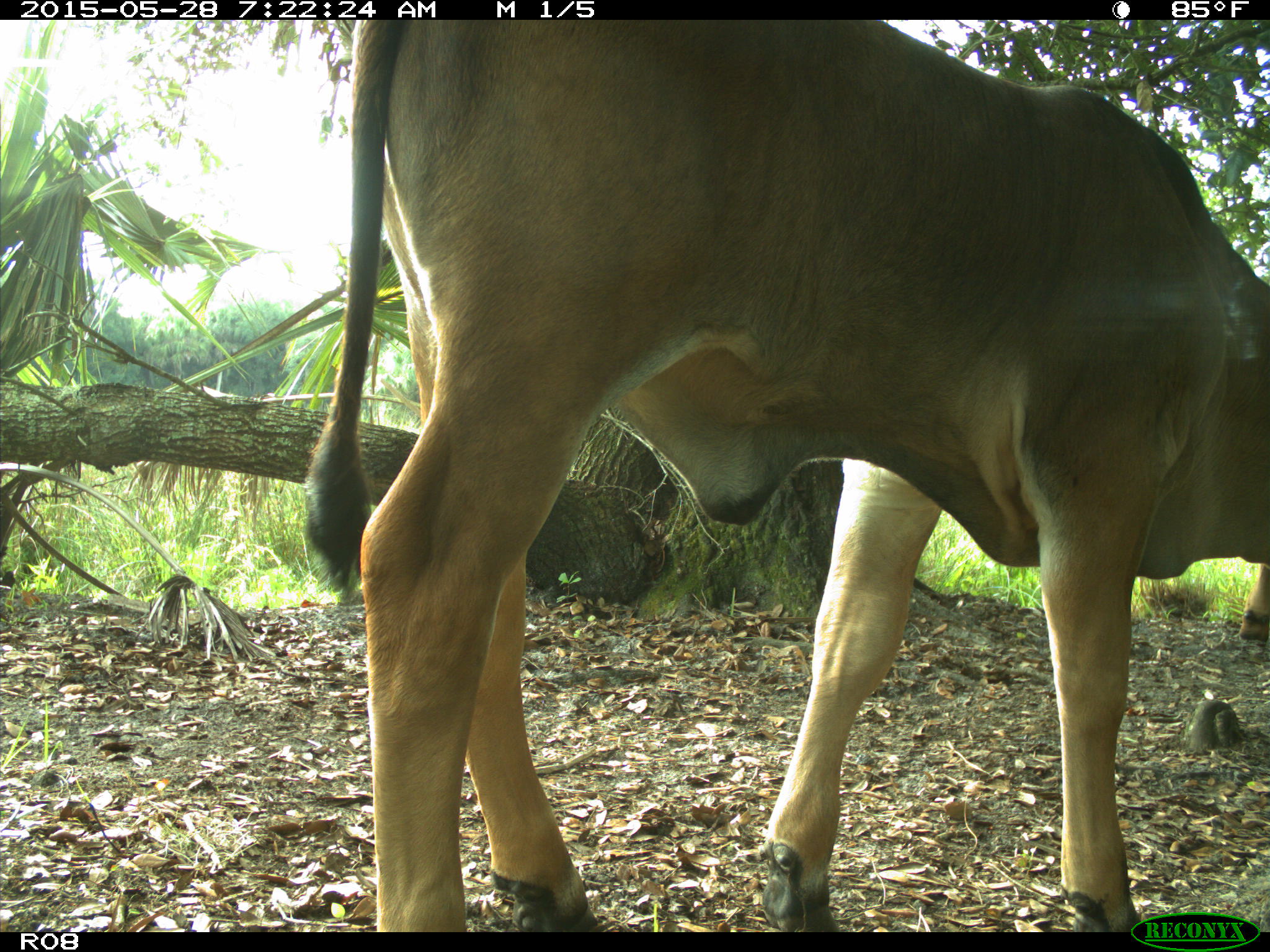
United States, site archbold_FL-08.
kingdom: Animalia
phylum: Chordata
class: Mammalia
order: Artiodactyla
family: Bovidae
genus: Bos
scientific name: Bos taurus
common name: domestic cow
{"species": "Bos taurus (domestic cow)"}